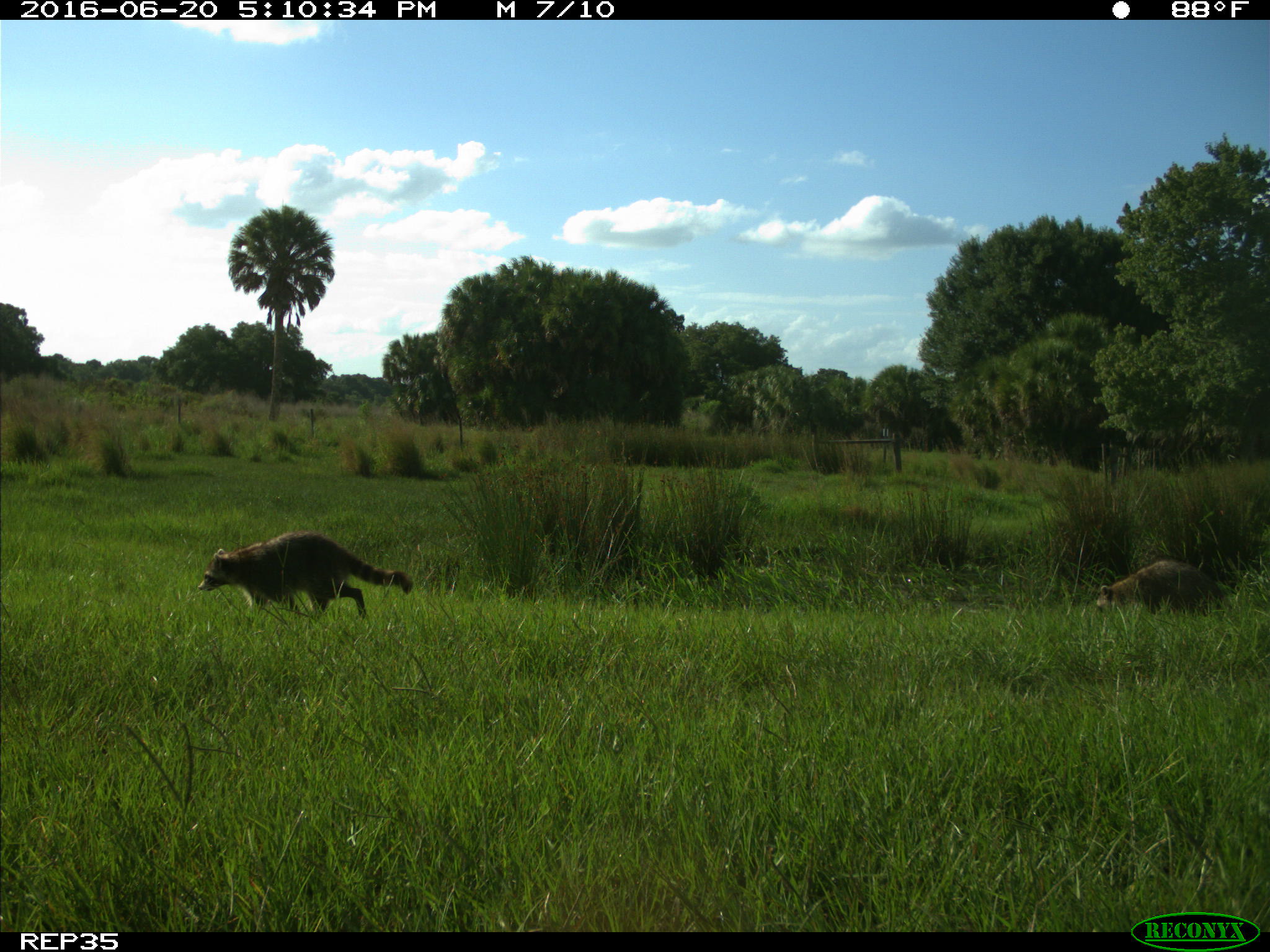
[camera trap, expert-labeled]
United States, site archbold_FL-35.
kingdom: Animalia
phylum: Chordata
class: Mammalia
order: Carnivora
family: Procyonidae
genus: Procyon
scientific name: Procyon lotor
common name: common raccoon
Procyon lotor (common raccoon).